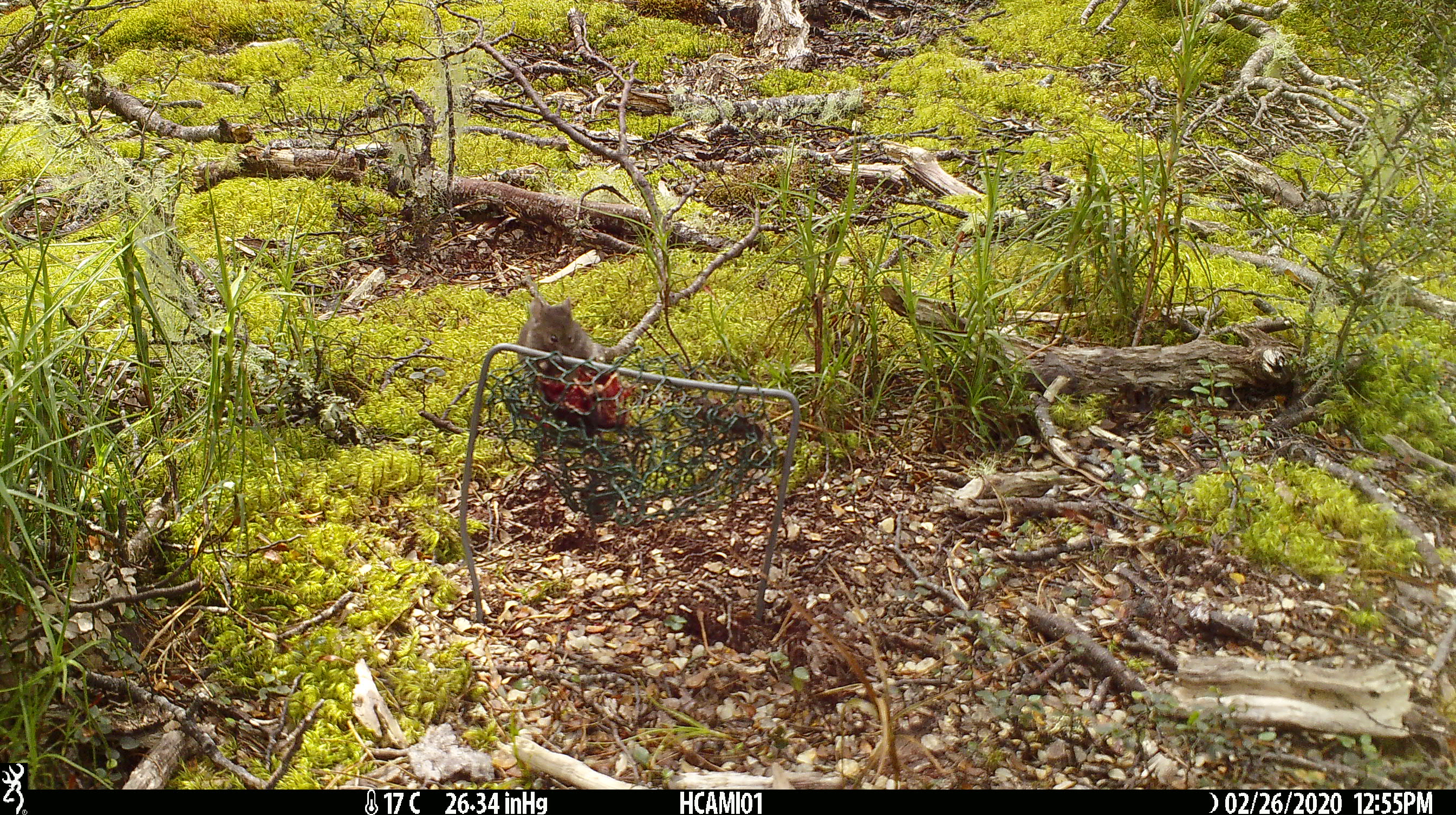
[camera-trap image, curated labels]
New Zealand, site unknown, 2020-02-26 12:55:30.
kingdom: Animalia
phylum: Chordata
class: Mammalia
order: Rodentia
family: Muridae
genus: Mus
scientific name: Mus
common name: mouse